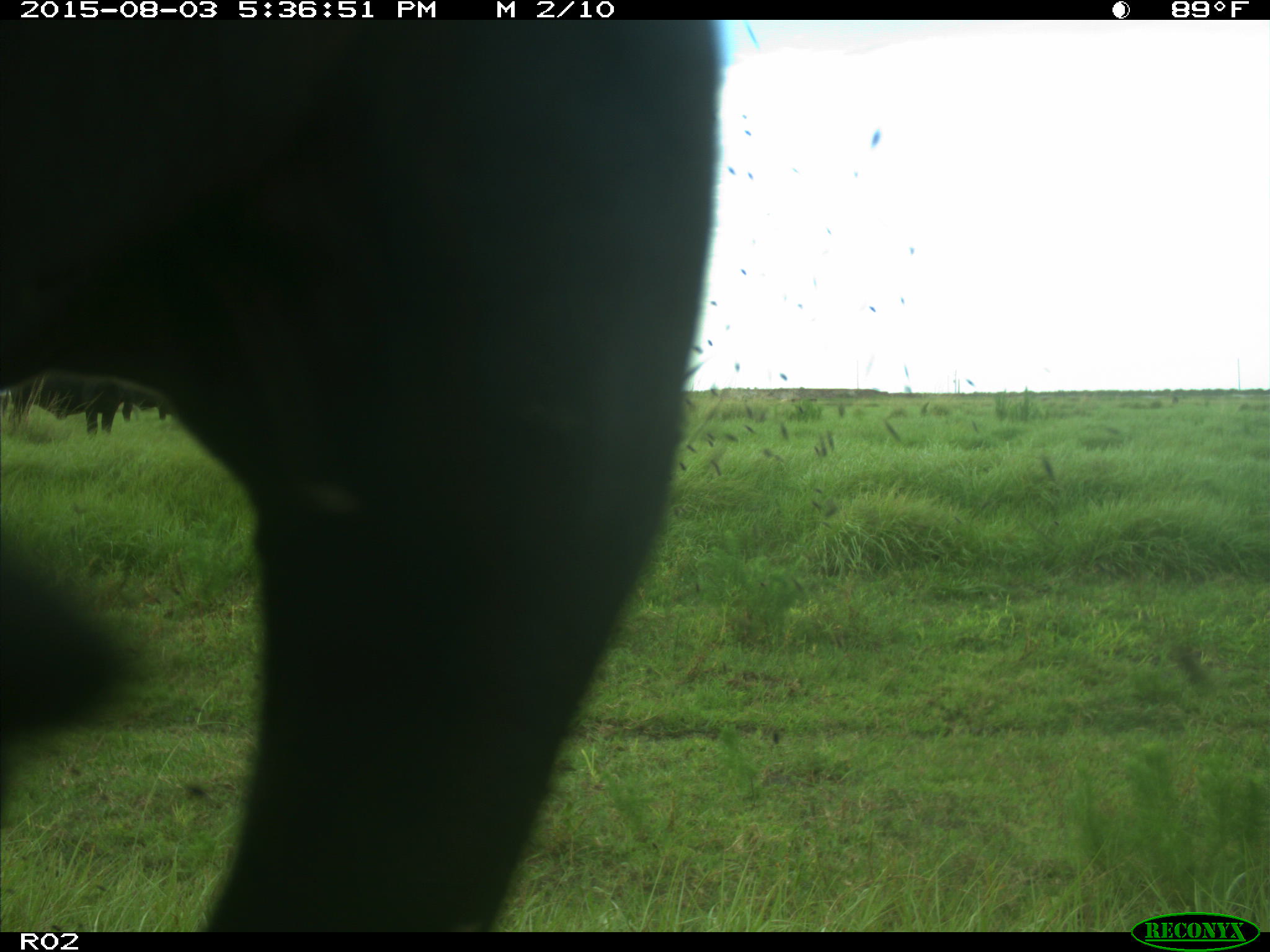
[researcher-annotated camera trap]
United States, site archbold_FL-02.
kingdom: Animalia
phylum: Chordata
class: Mammalia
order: Artiodactyla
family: Bovidae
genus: Bos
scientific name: Bos taurus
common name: domestic cow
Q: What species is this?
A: Bos taurus (domestic cow).